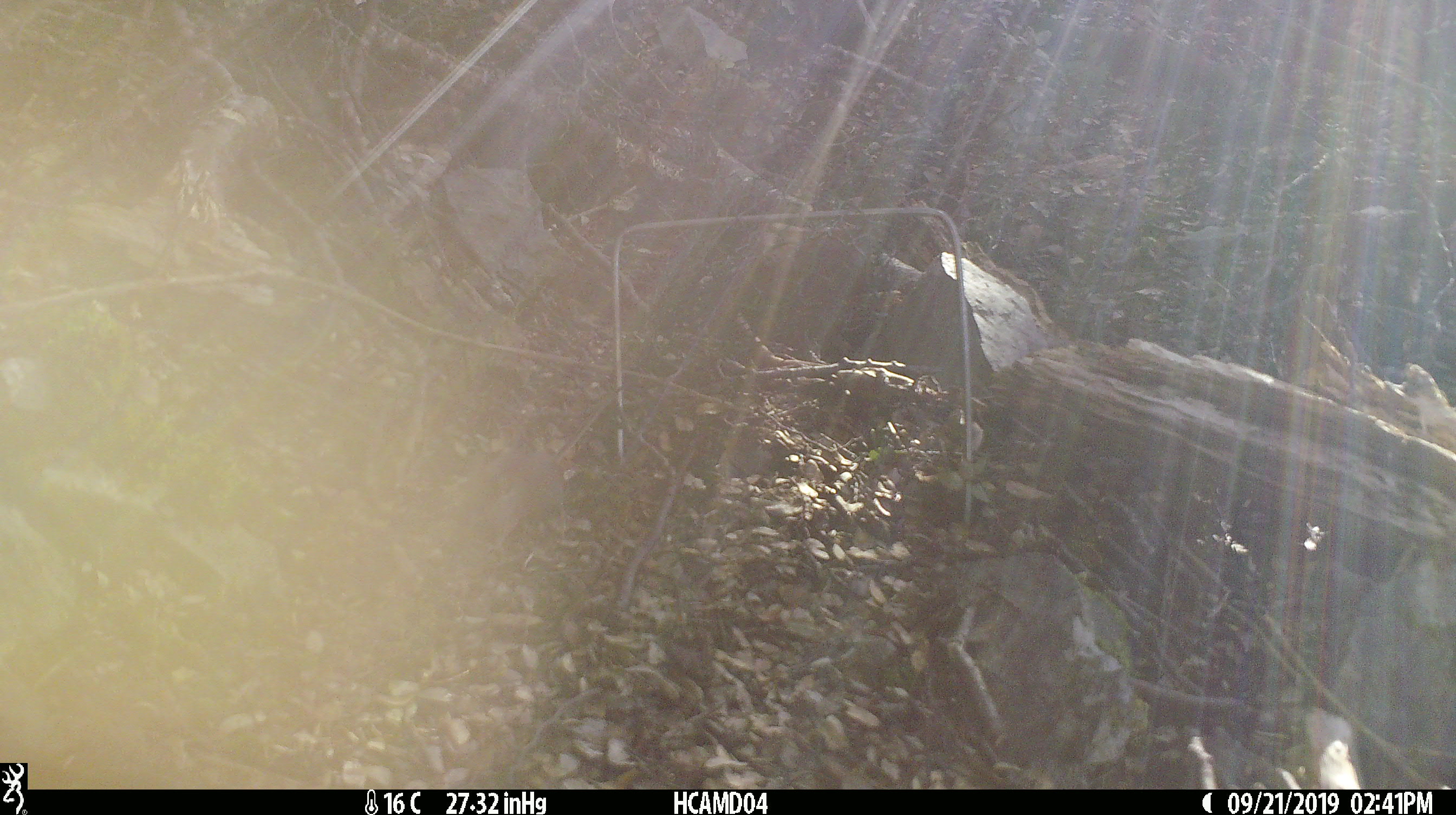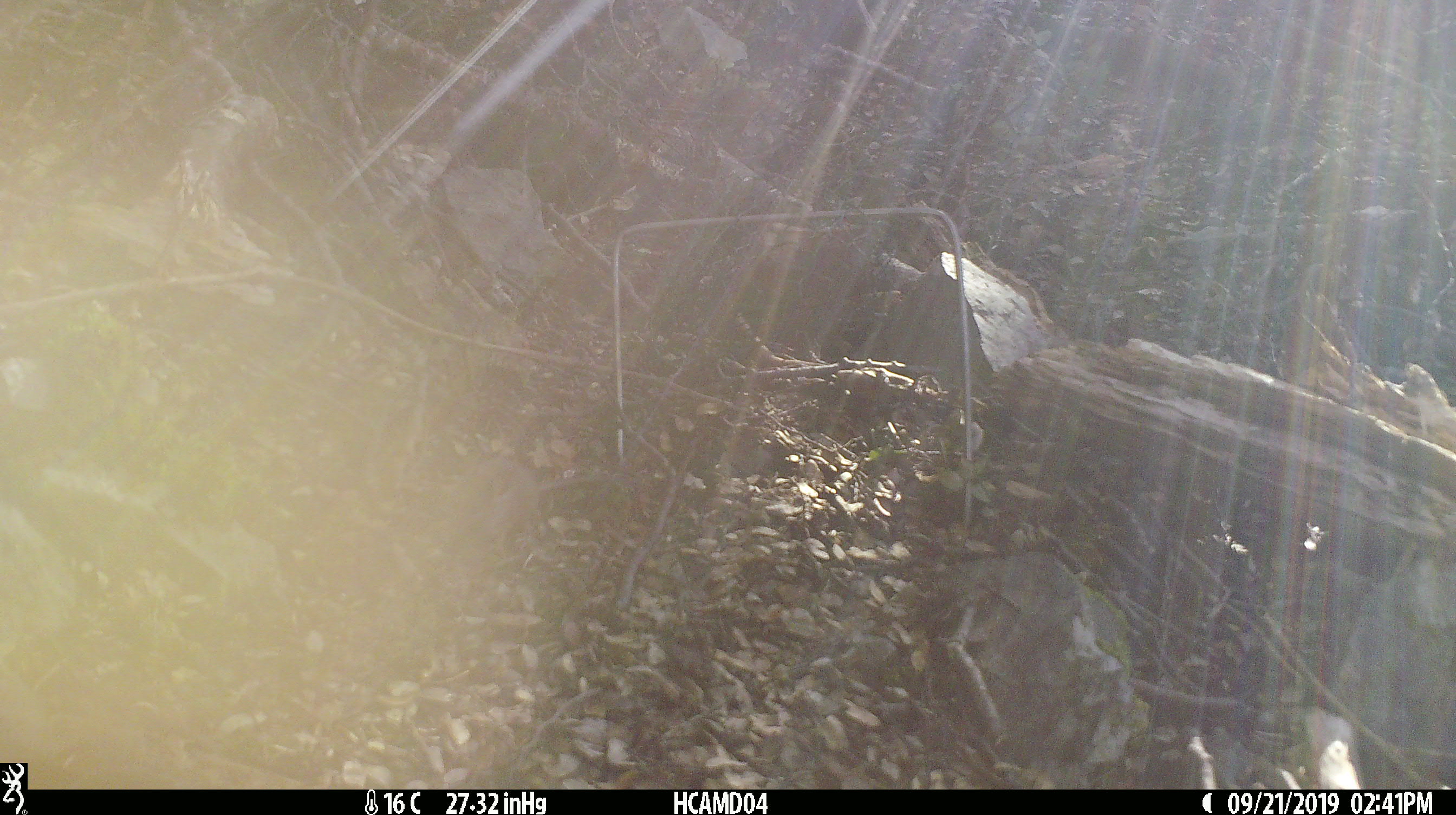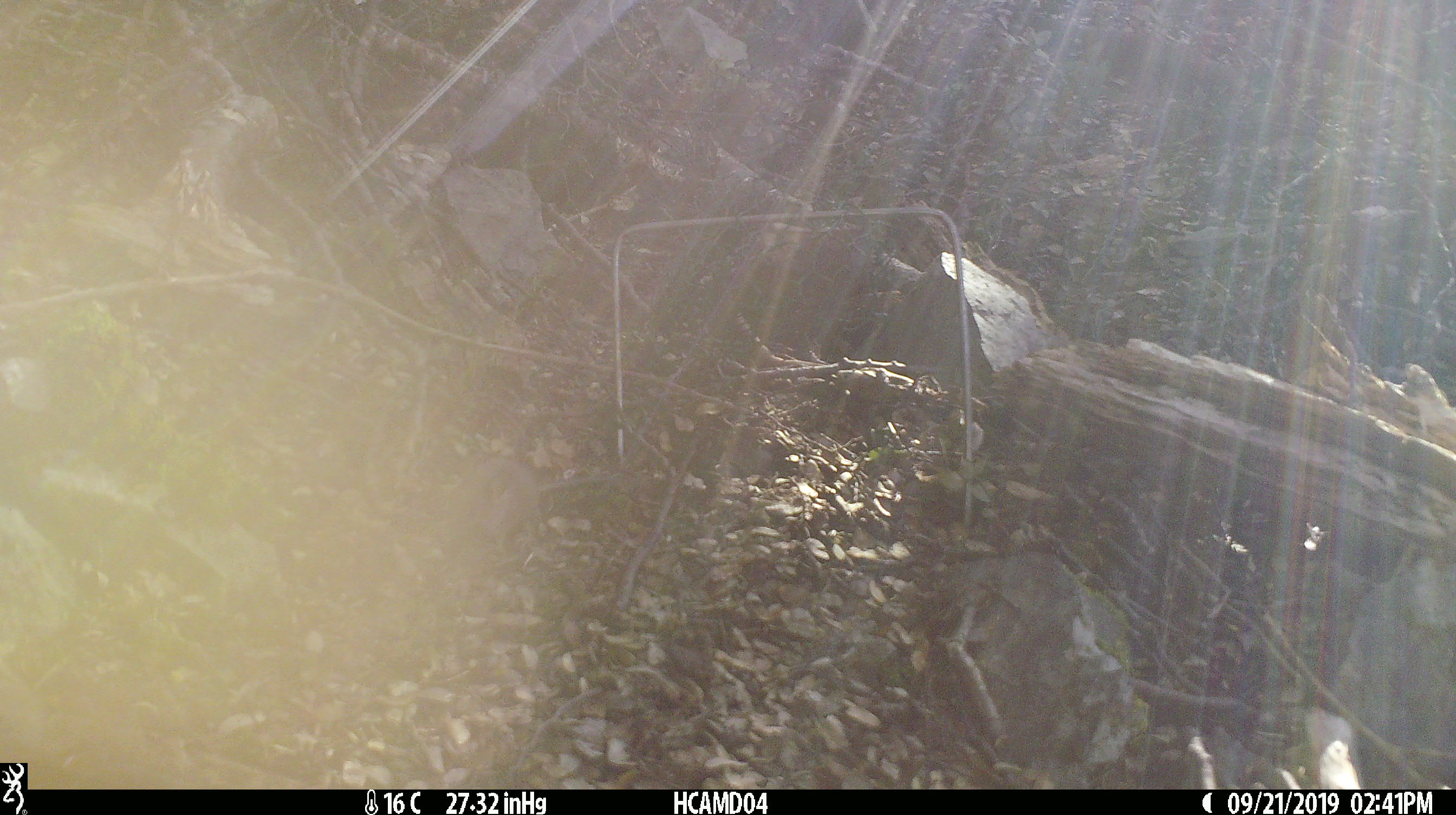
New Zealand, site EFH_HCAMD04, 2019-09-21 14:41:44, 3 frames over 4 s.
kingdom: Animalia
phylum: Chordata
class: Mammalia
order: Rodentia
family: Muridae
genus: Mus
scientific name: Mus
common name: mouse